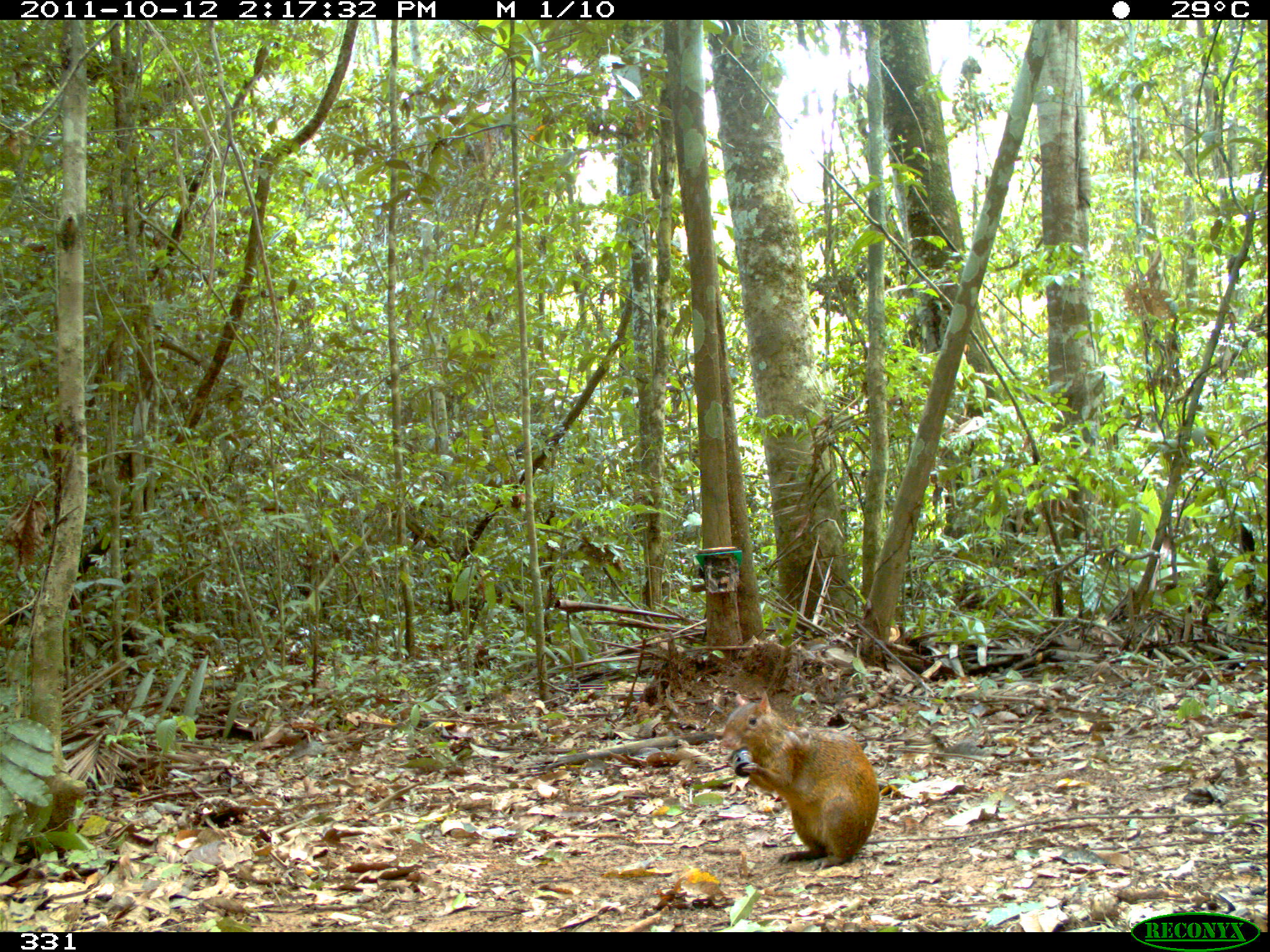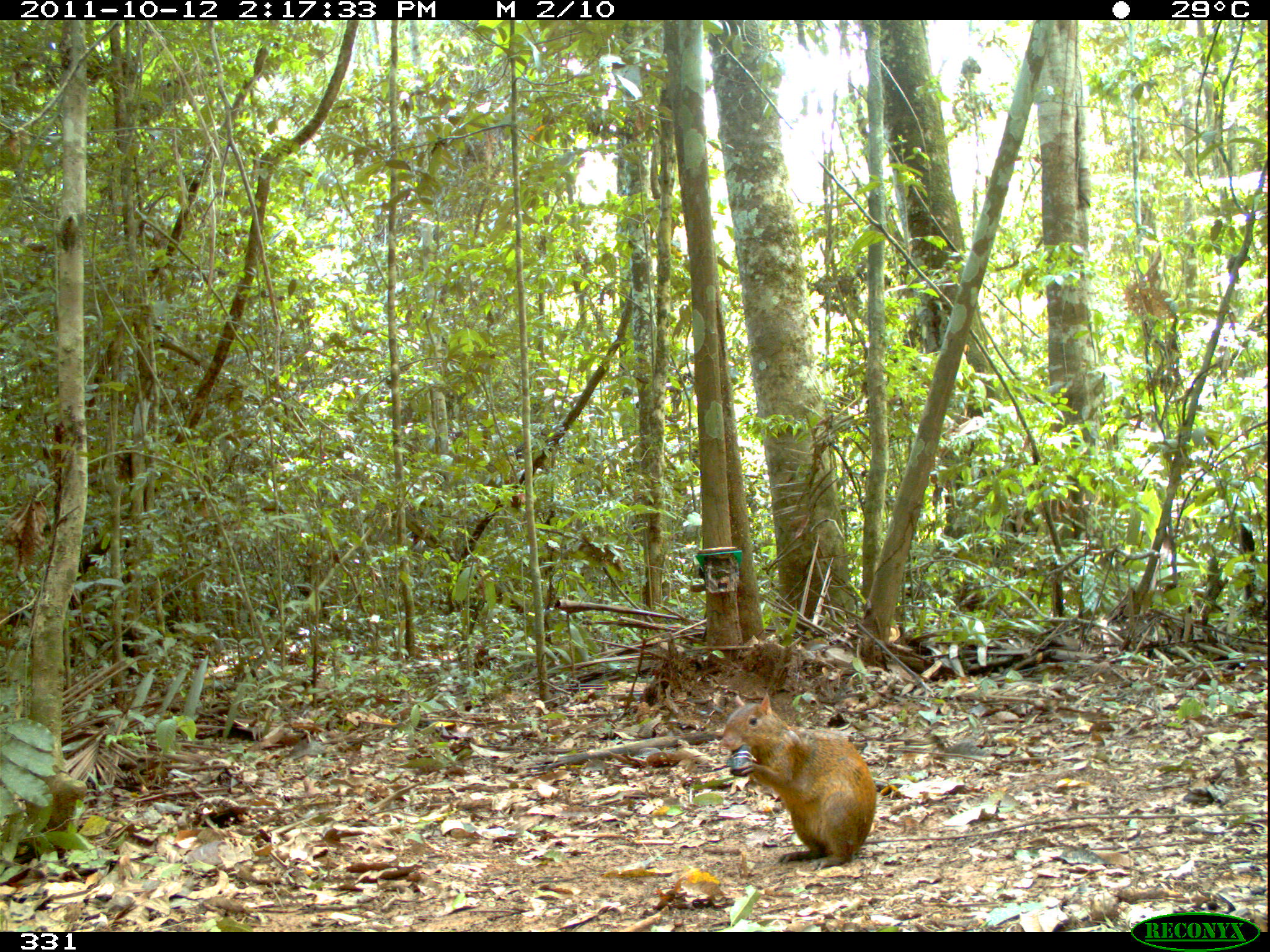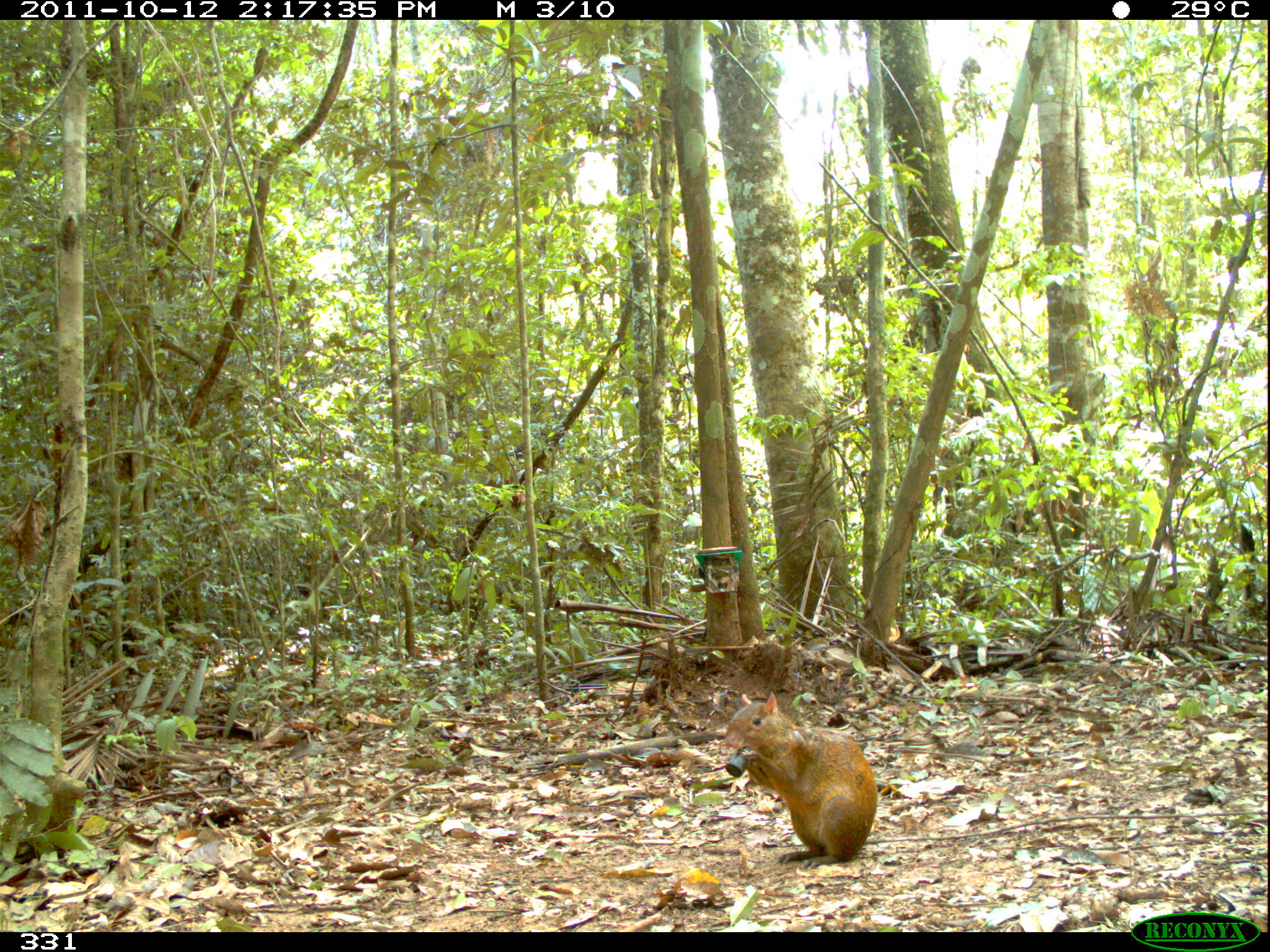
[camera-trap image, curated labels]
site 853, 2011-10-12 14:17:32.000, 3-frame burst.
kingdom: Animalia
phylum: Chordata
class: Mammalia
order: Rodentia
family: Dasyproctidae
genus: Dasyprocta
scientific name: Dasyprocta punctata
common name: central american agouti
Dasyprocta punctata (central american agouti).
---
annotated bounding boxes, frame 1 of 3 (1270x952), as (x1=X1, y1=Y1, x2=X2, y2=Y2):
dasyprocta punctata: (x1=723, y1=690, x2=879, y2=870)